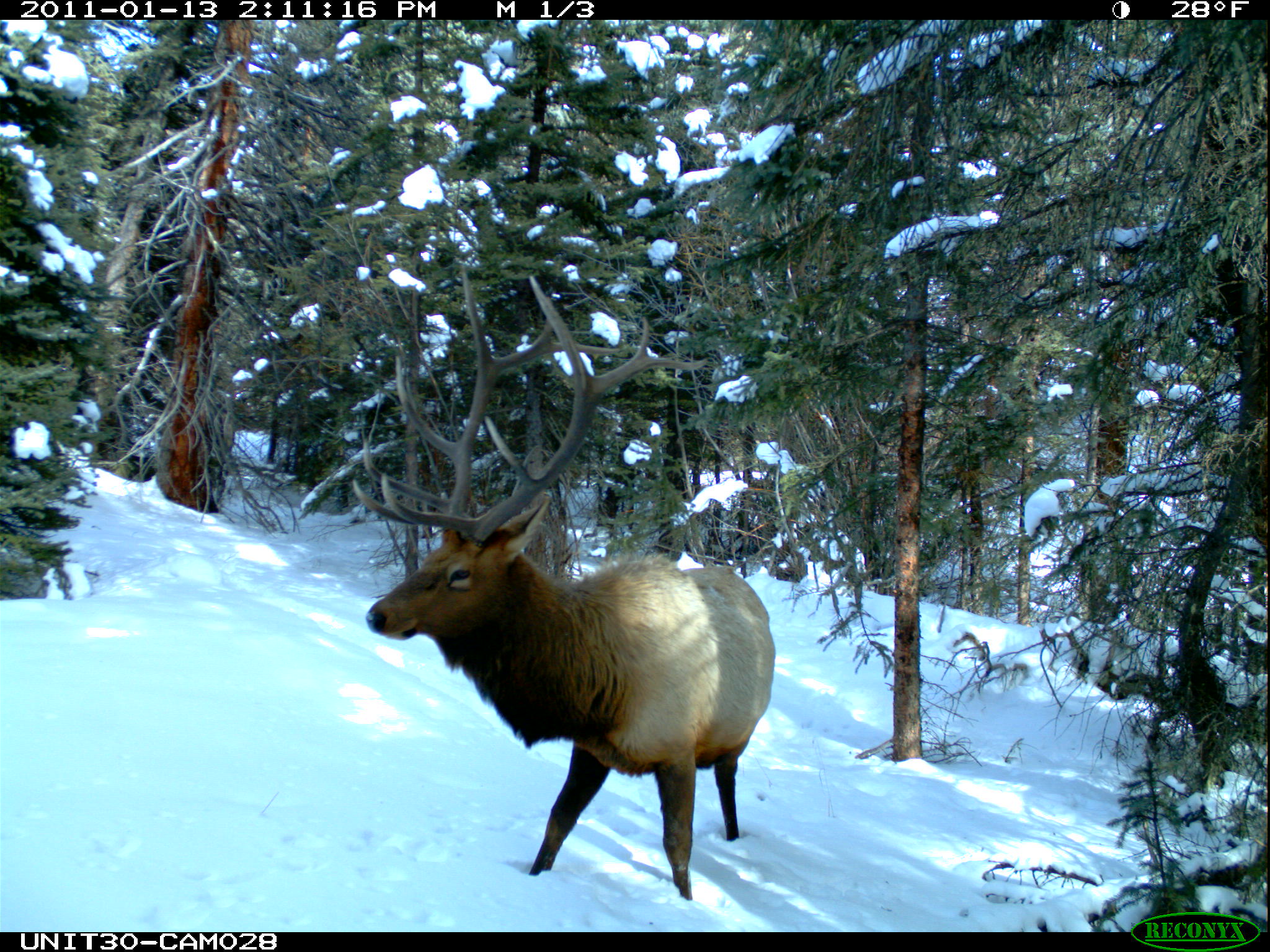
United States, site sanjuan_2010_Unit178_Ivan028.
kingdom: Animalia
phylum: Chordata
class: Mammalia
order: Artiodactyla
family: Cervidae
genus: Cervus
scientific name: Cervus elaphus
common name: red deer